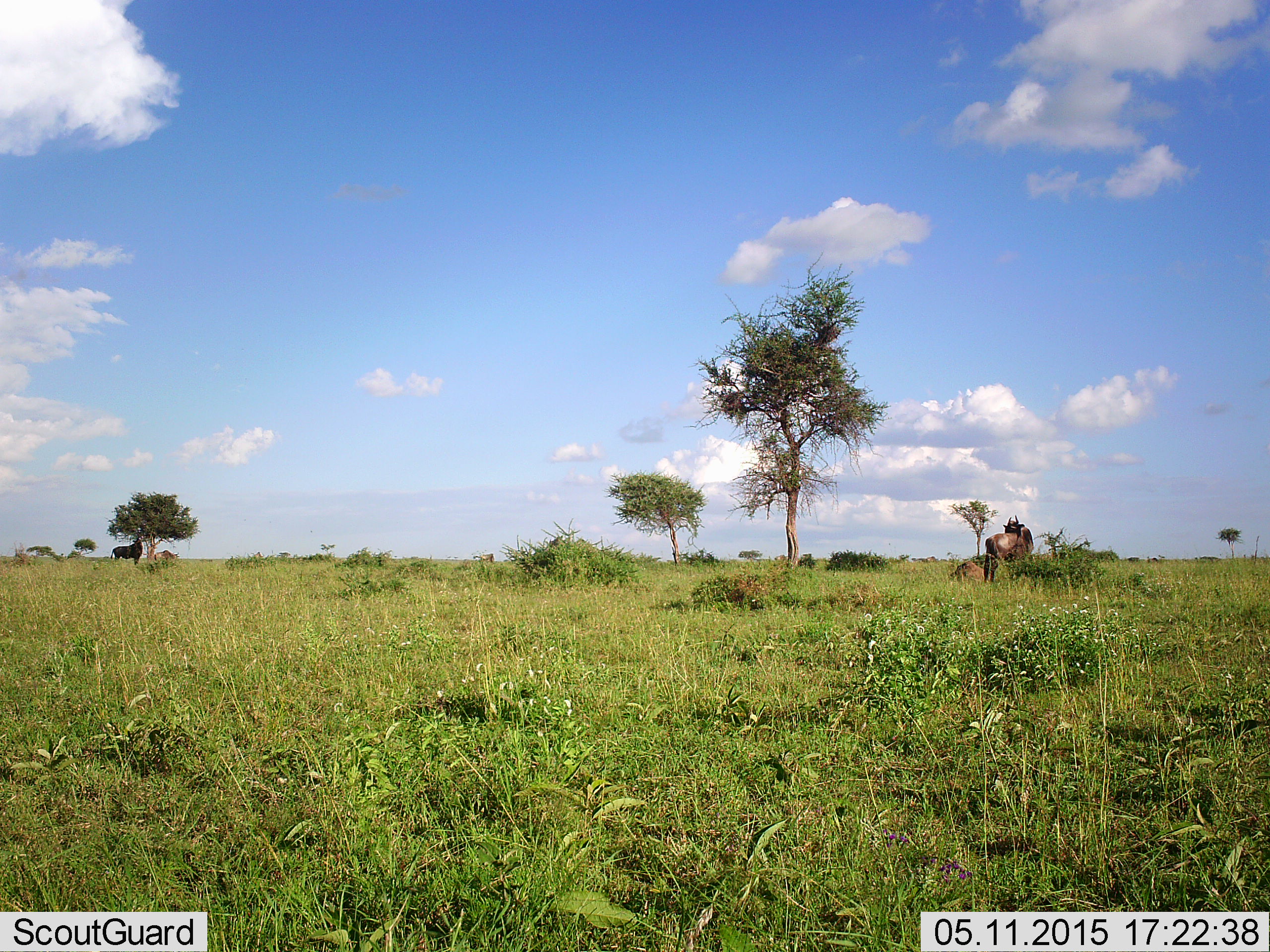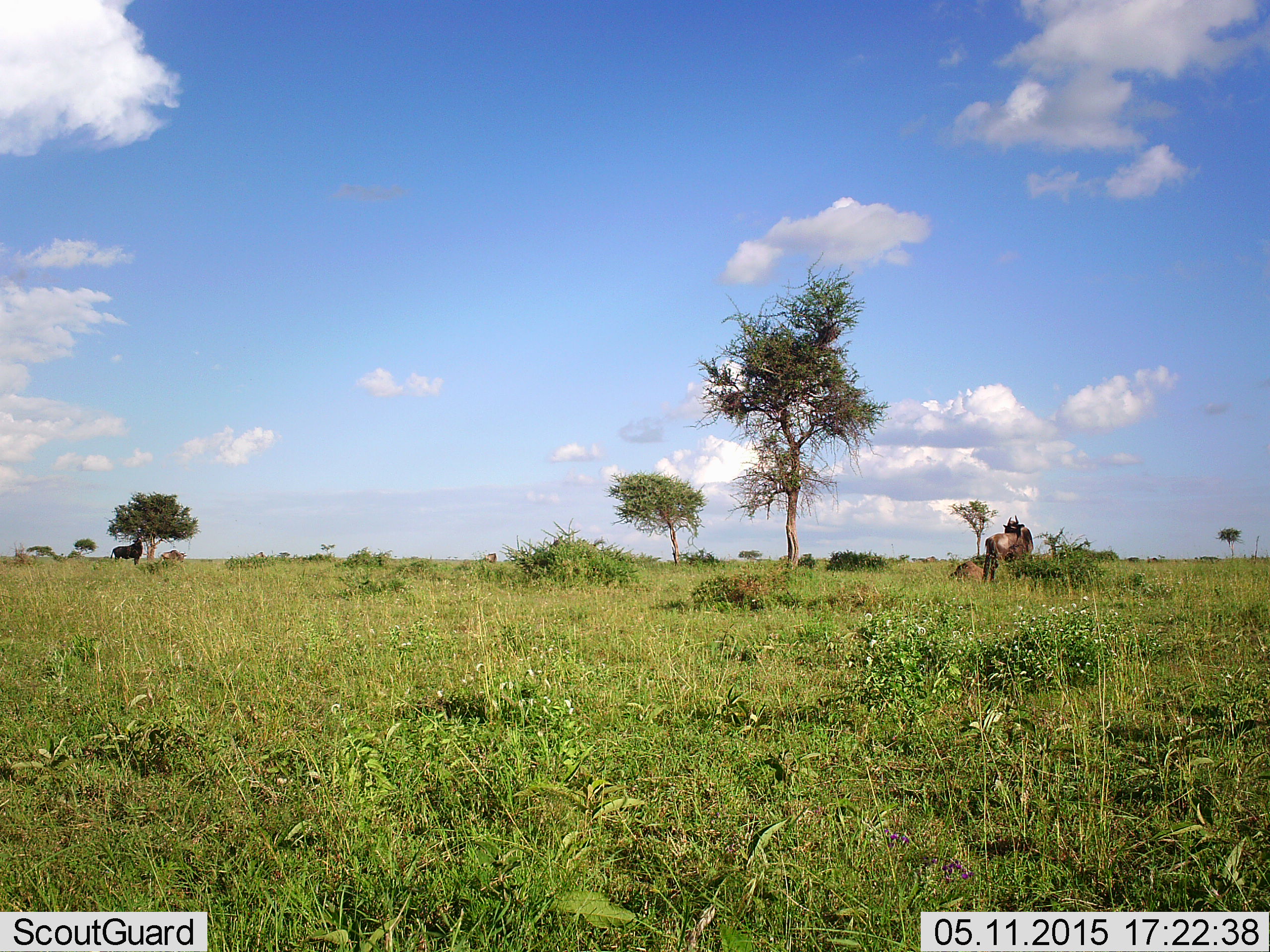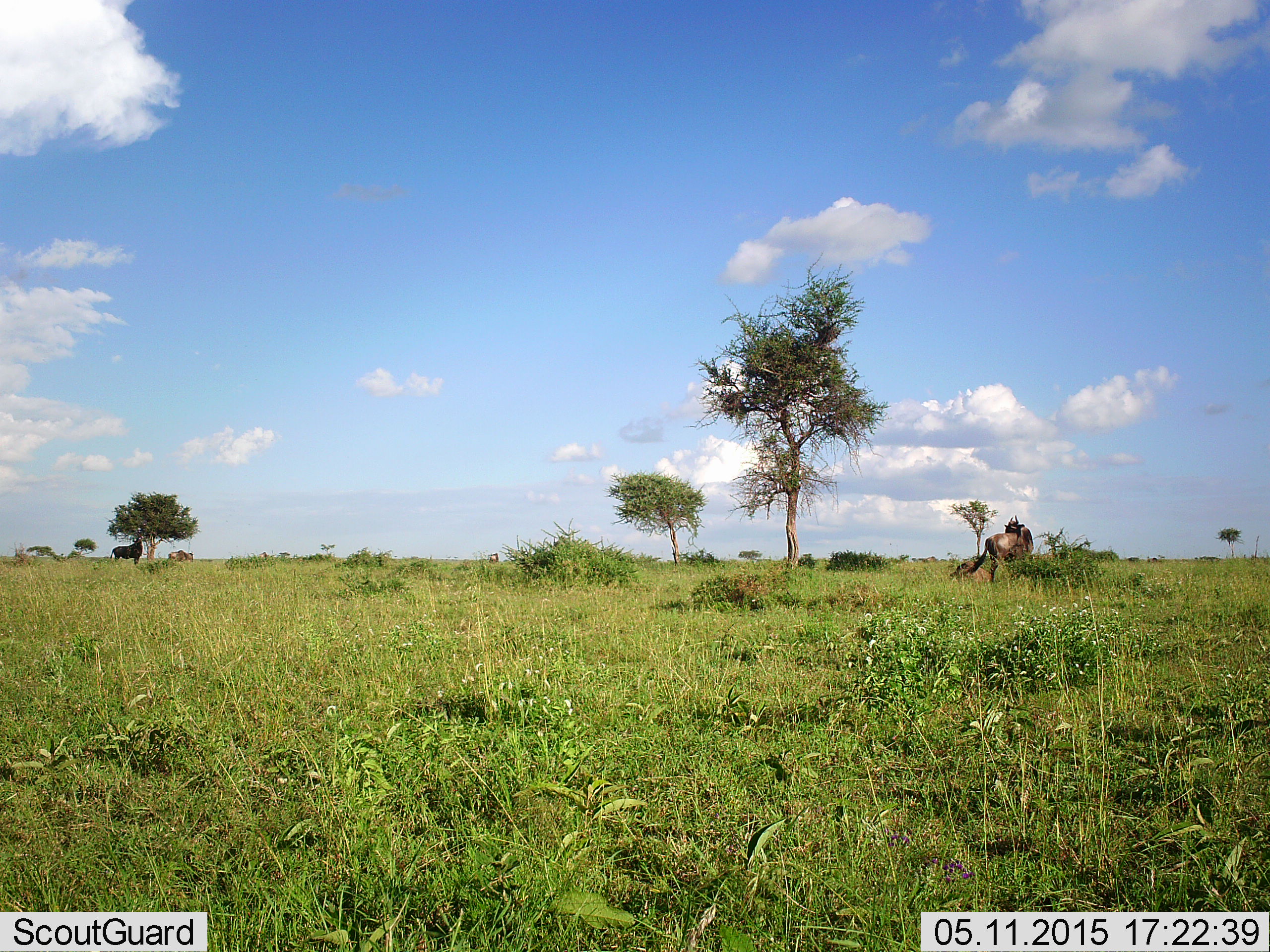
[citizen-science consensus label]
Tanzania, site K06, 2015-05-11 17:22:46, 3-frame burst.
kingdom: Animalia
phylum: Chordata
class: Mammalia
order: Artiodactyla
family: Bovidae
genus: Connochaetes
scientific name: Connochaetes taurinus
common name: blue wildebeest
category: wildebeest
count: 4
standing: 90%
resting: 30%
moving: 40%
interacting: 0%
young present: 0%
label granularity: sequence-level